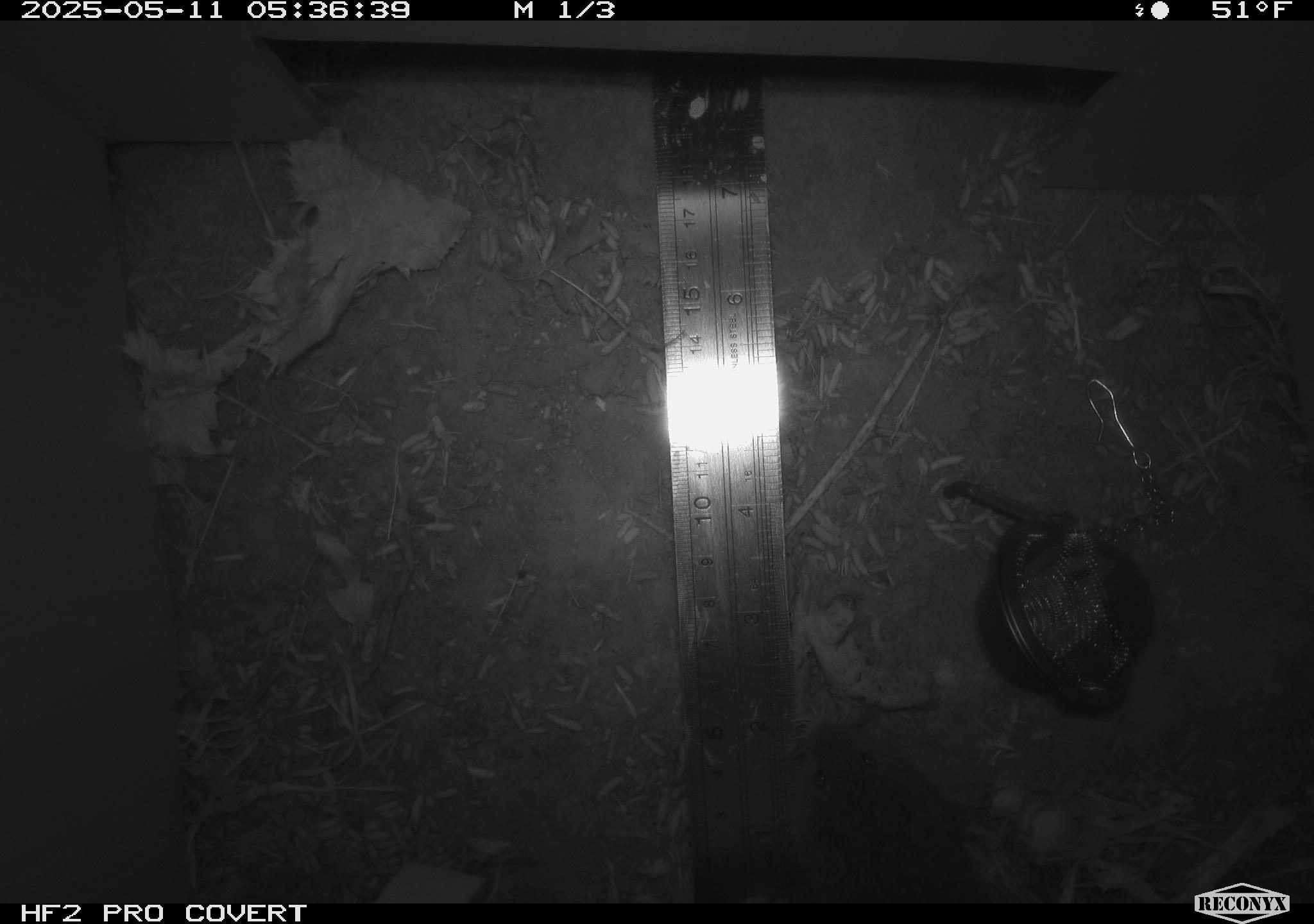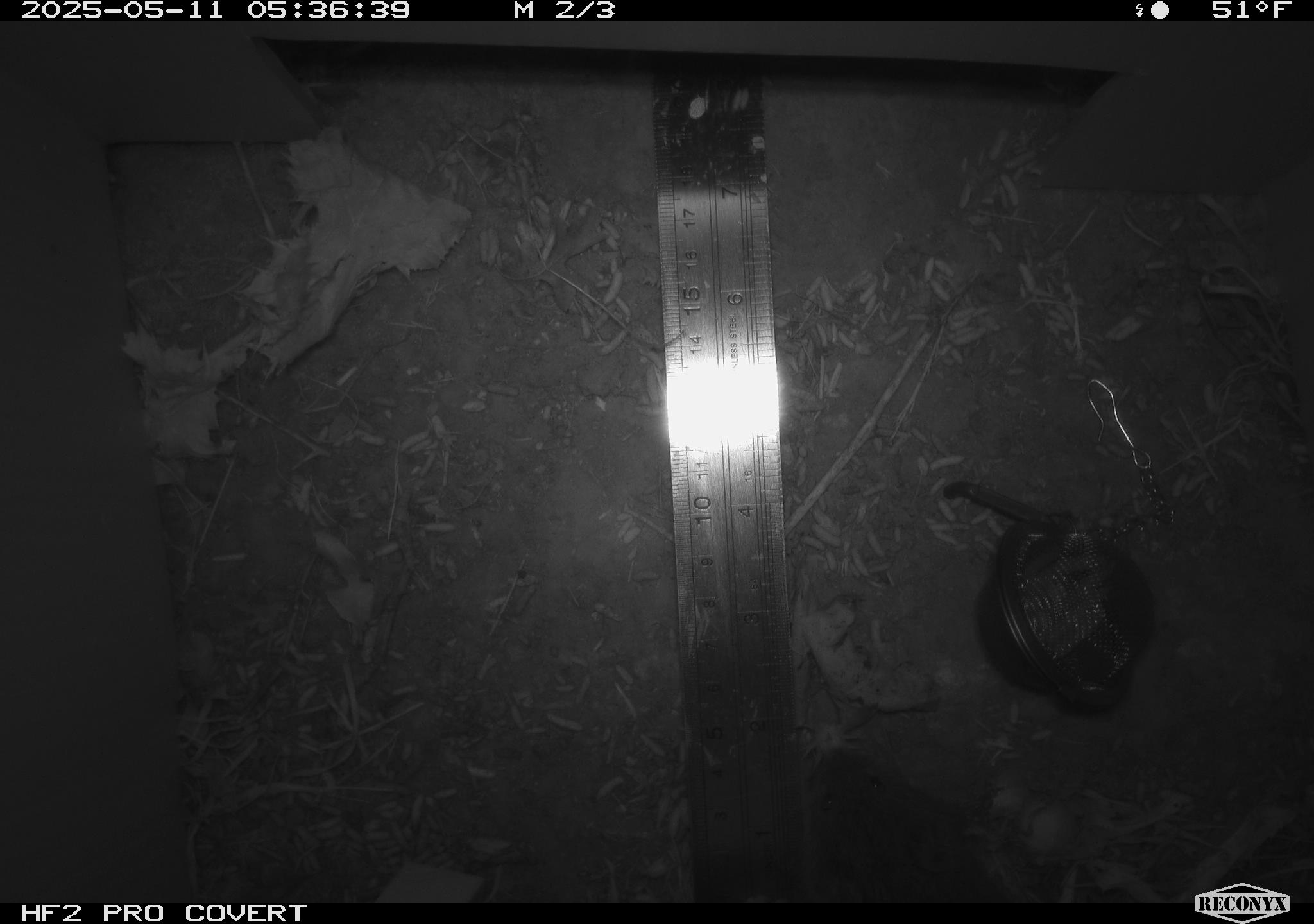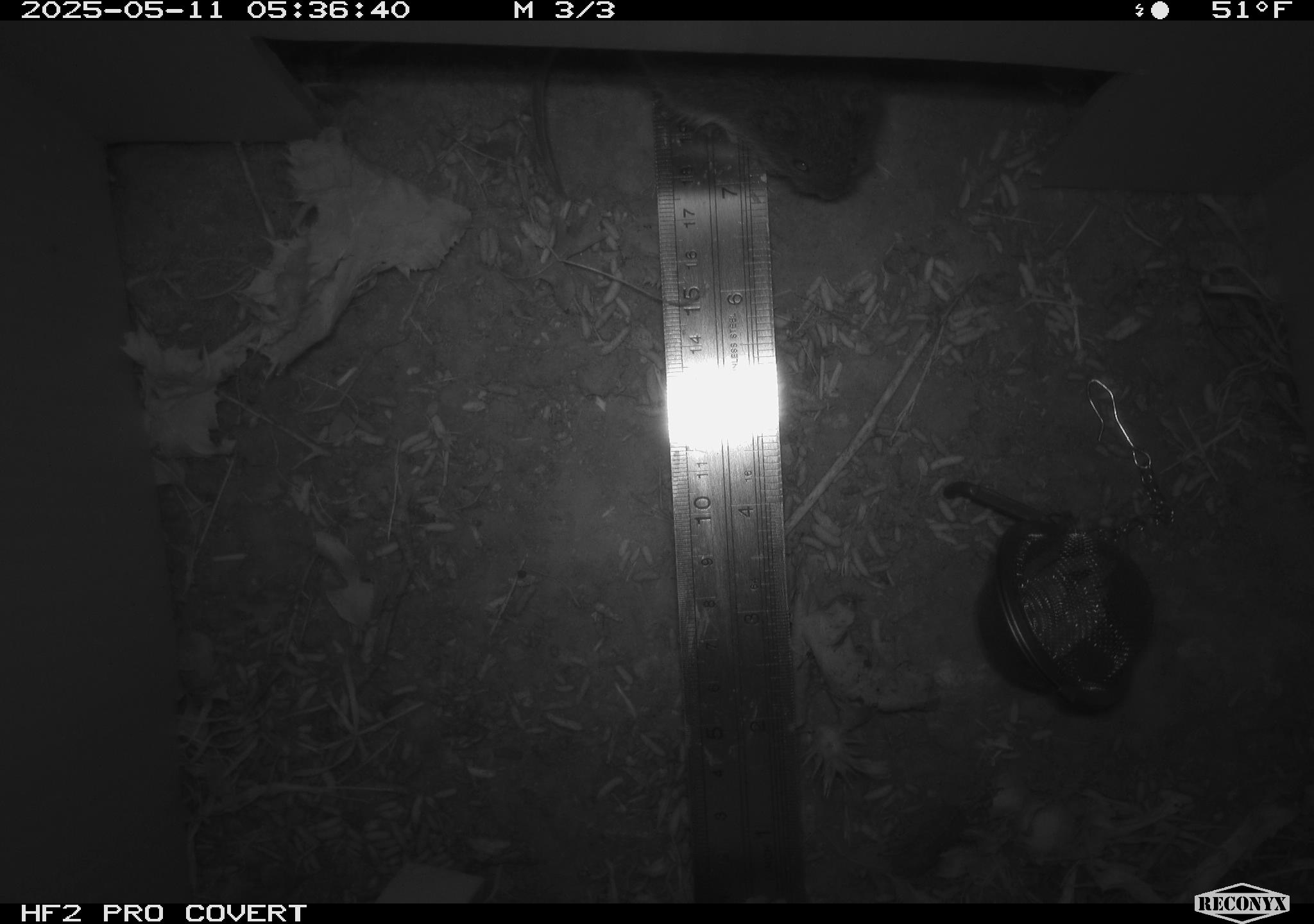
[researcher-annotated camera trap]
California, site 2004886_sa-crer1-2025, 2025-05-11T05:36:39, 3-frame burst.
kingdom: Animalia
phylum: Chordata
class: Mammalia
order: Rodentia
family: Cricetidae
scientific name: Arvicolinae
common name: voles, lemmings, and muskrats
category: arvicolinae subfamily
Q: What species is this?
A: Arvicolinae subfamily (voles, lemmings, and muskrats) (Arvicolinae).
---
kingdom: Animalia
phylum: Chordata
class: Mammalia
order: Rodentia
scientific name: Rodentia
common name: rodent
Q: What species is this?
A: Rodent (Rodentia).